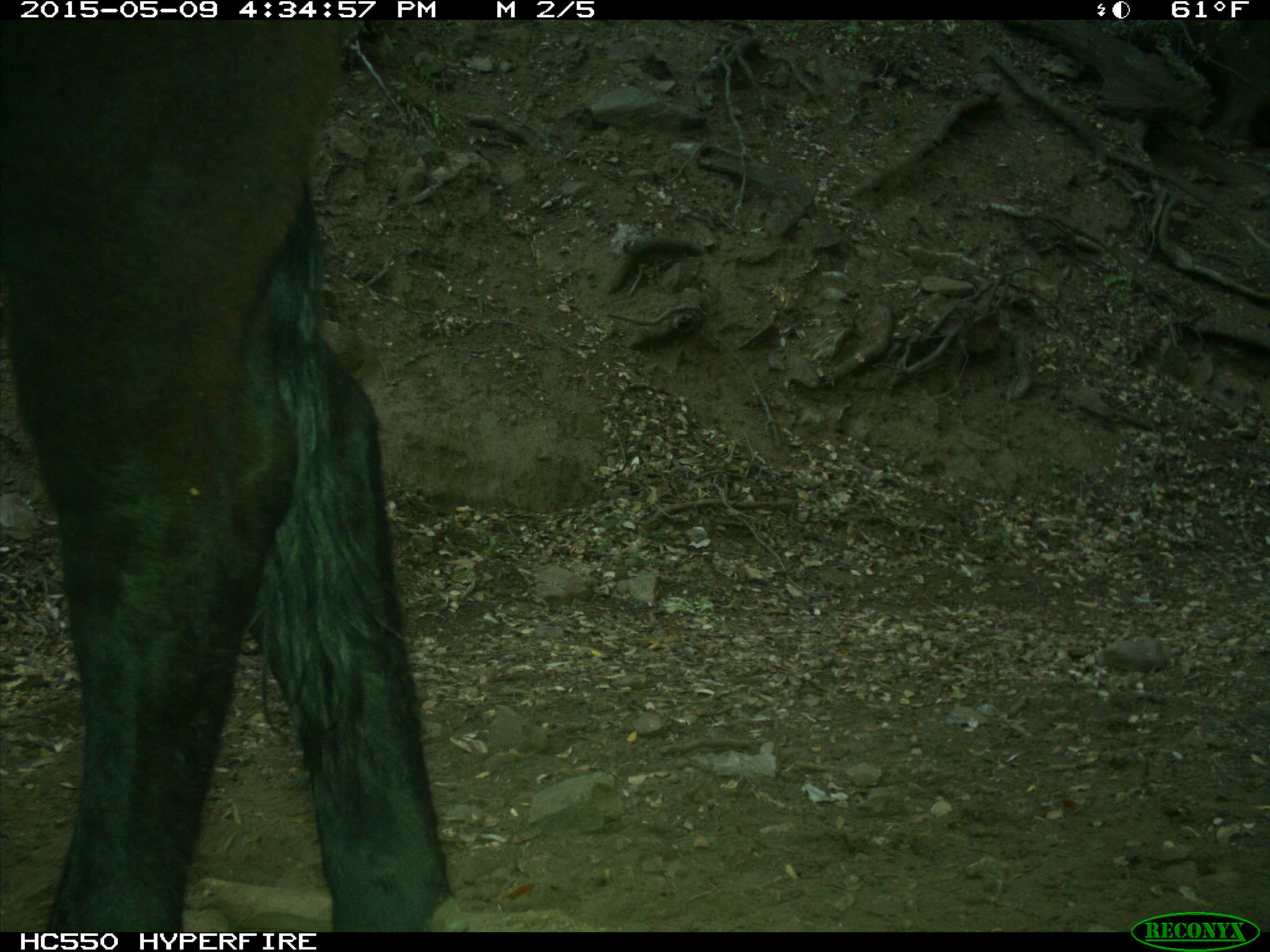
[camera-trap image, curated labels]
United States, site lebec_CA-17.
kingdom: Animalia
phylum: Chordata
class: Mammalia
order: Artiodactyla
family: Bovidae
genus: Bos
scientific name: Bos taurus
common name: domestic cow